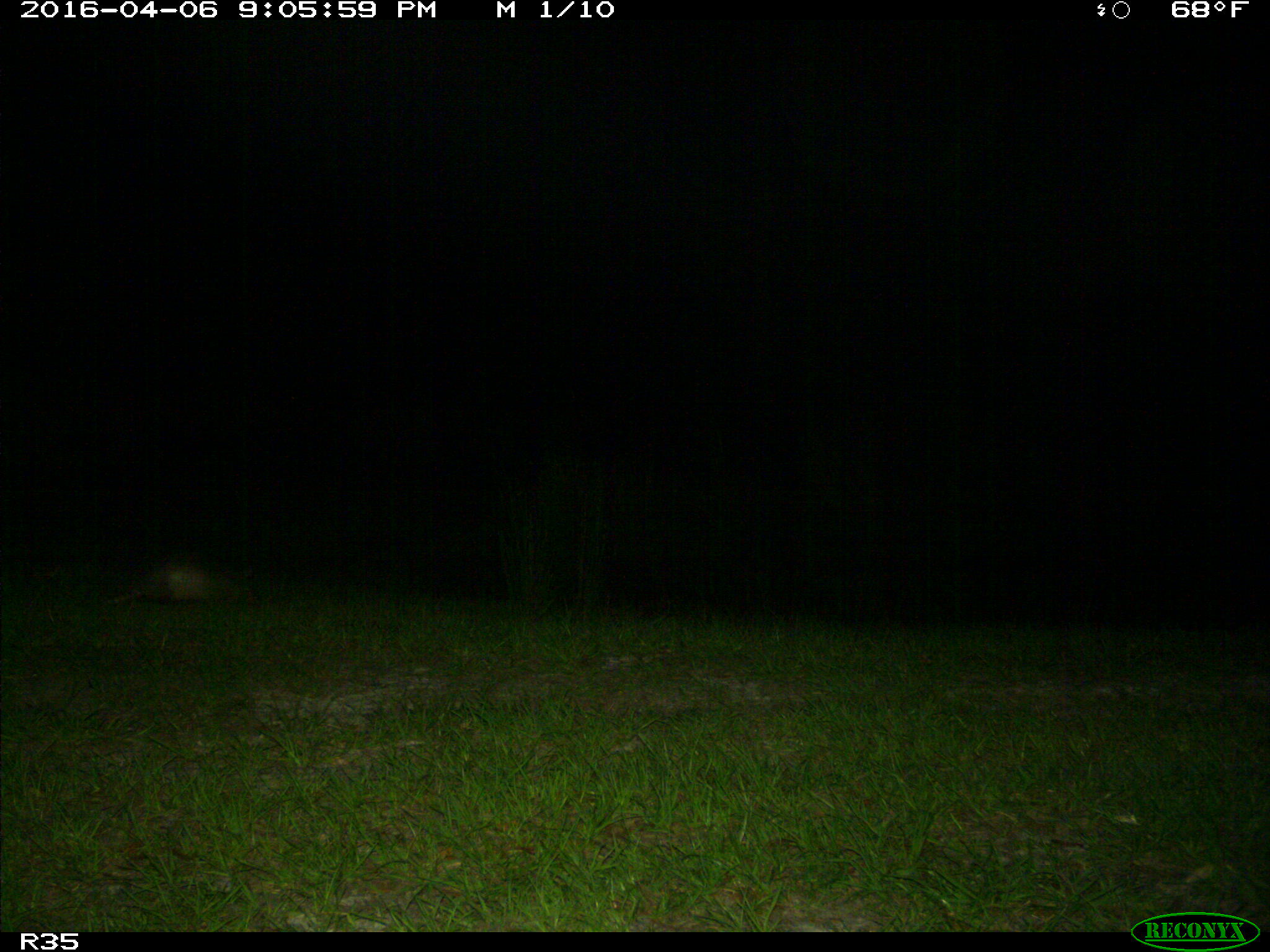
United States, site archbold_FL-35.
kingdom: Animalia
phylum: Chordata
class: Mammalia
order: Cingulata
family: Dasypodidae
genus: Dasypus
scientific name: Dasypus novemcinctus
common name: nine-banded armadillo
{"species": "Dasypus novemcinctus (nine-banded armadillo)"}